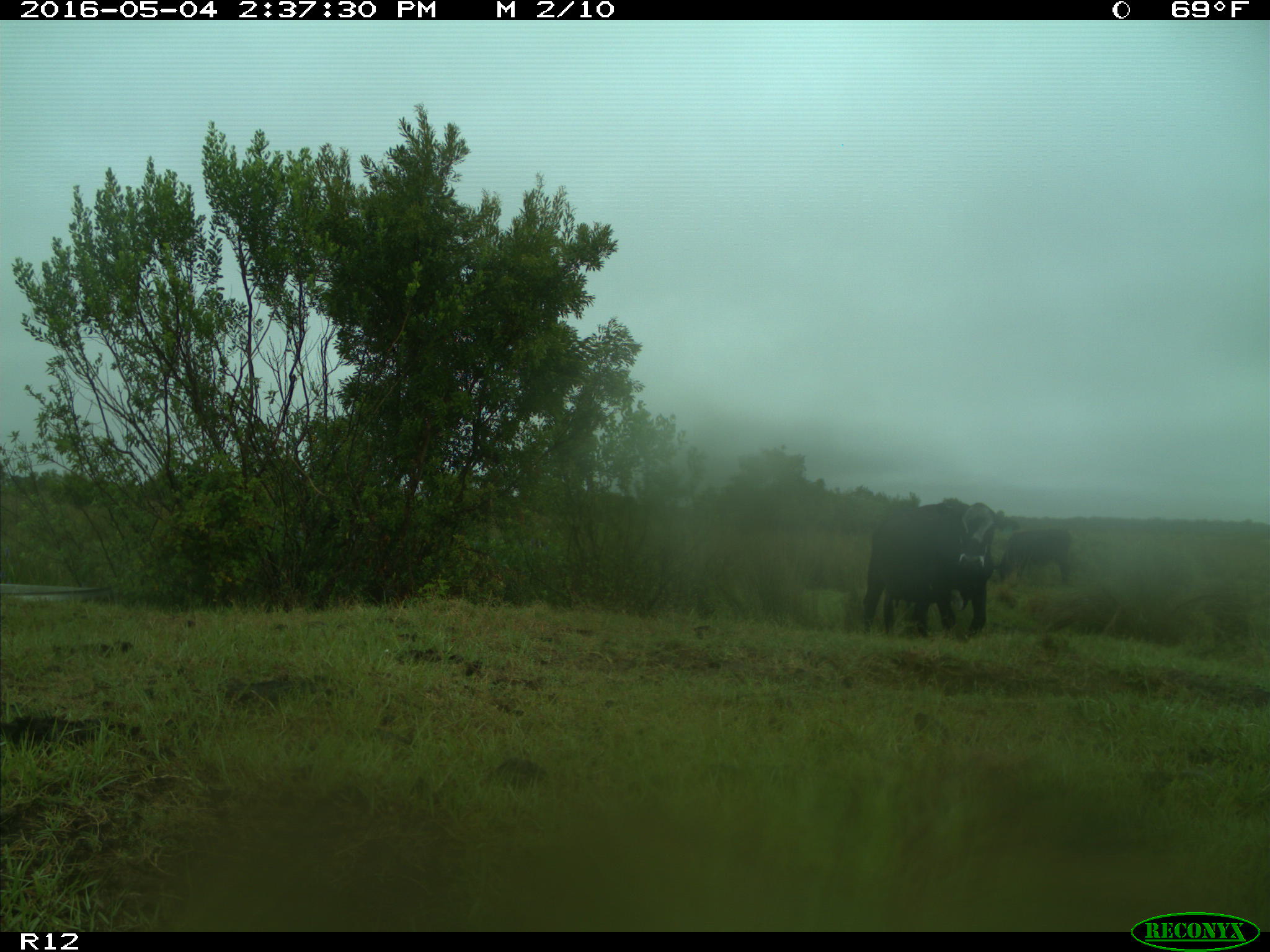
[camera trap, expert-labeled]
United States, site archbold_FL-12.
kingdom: Animalia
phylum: Chordata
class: Mammalia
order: Artiodactyla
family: Bovidae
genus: Bos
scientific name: Bos taurus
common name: domestic cow